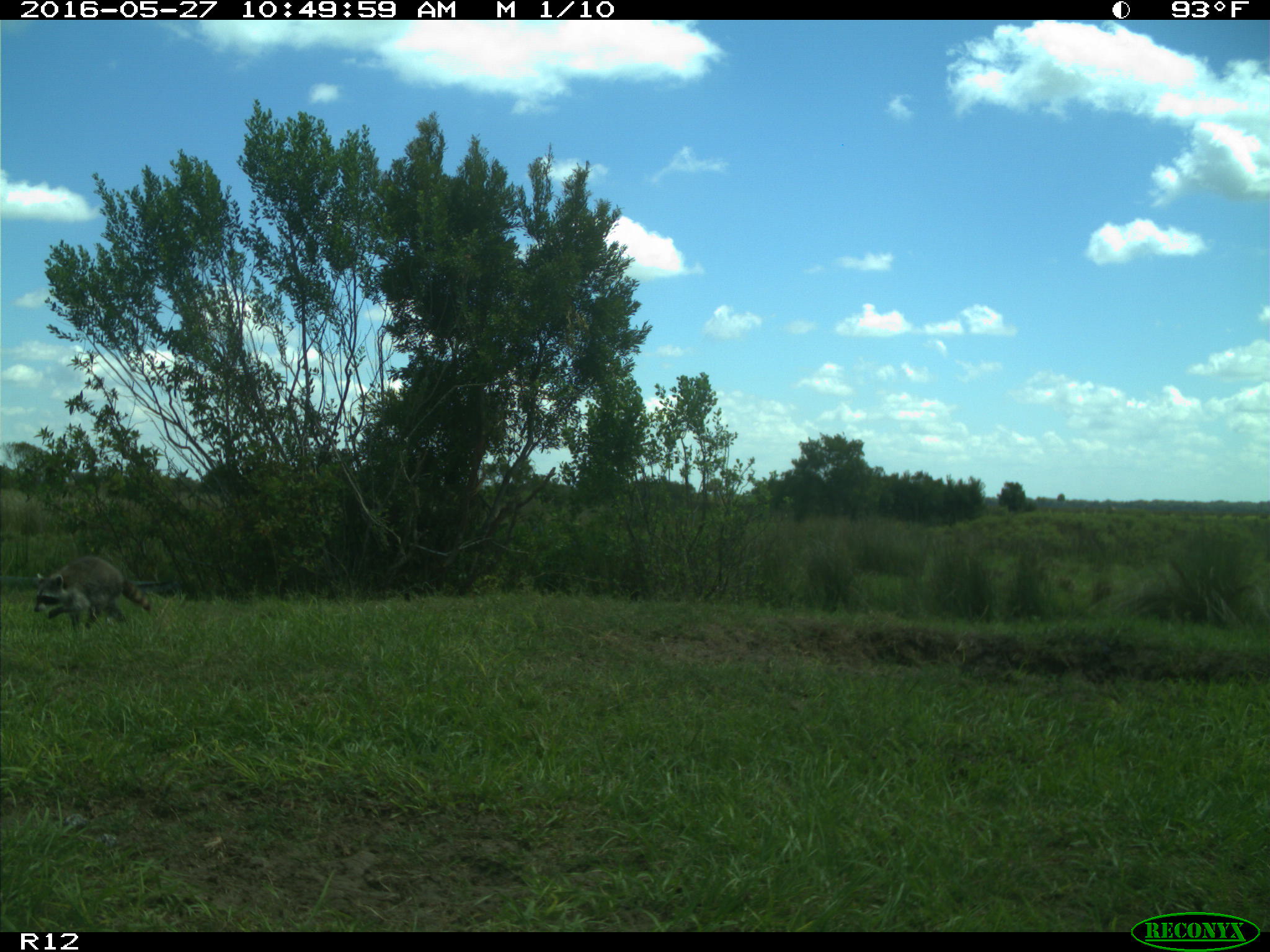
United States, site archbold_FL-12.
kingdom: Animalia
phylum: Chordata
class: Mammalia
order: Carnivora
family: Procyonidae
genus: Procyon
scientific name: Procyon lotor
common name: common raccoon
Procyon lotor (common raccoon).